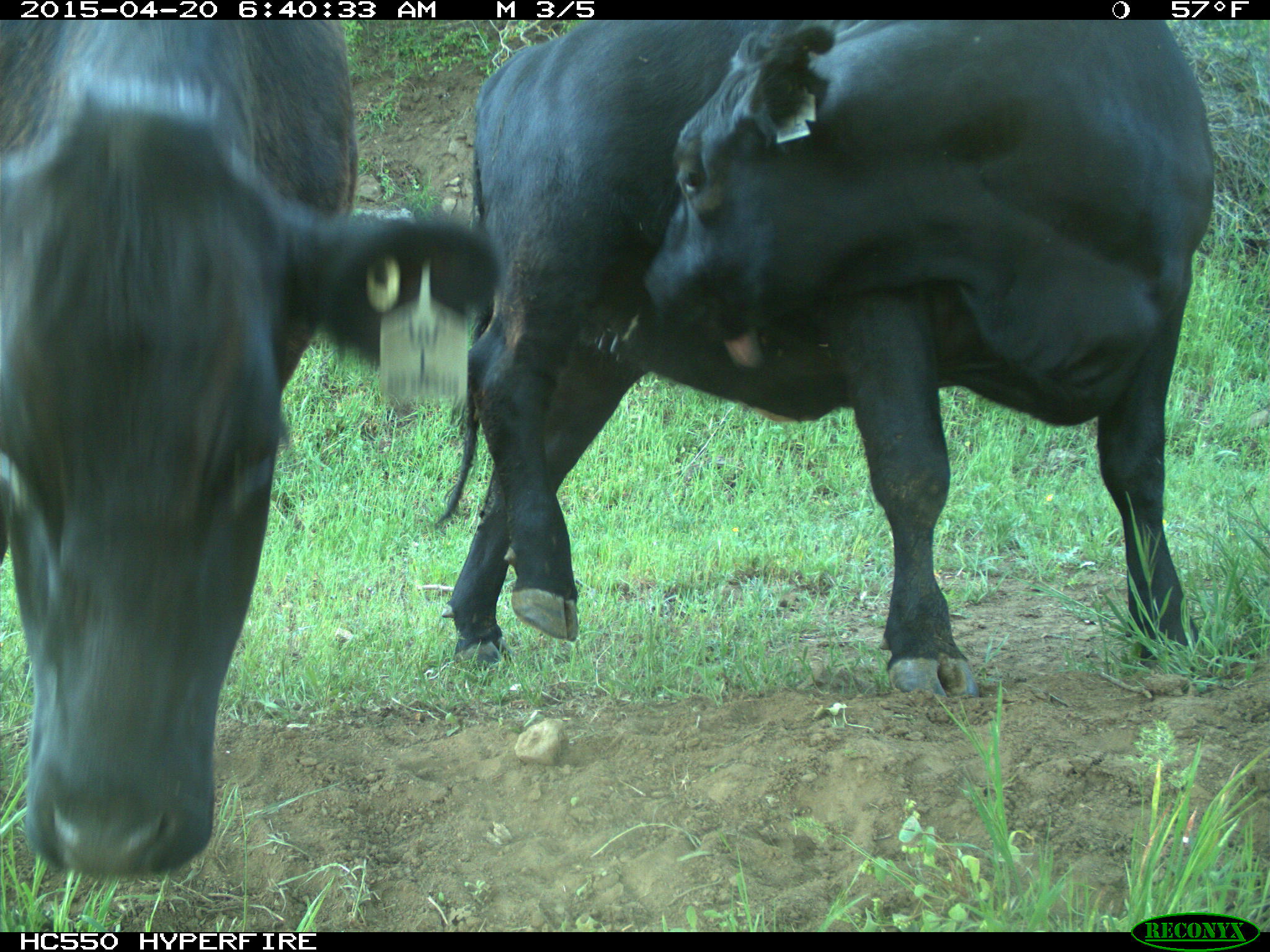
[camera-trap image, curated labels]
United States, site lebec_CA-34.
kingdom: Animalia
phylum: Chordata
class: Mammalia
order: Artiodactyla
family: Bovidae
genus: Bos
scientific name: Bos taurus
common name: domestic cow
Bos taurus (domestic cow).